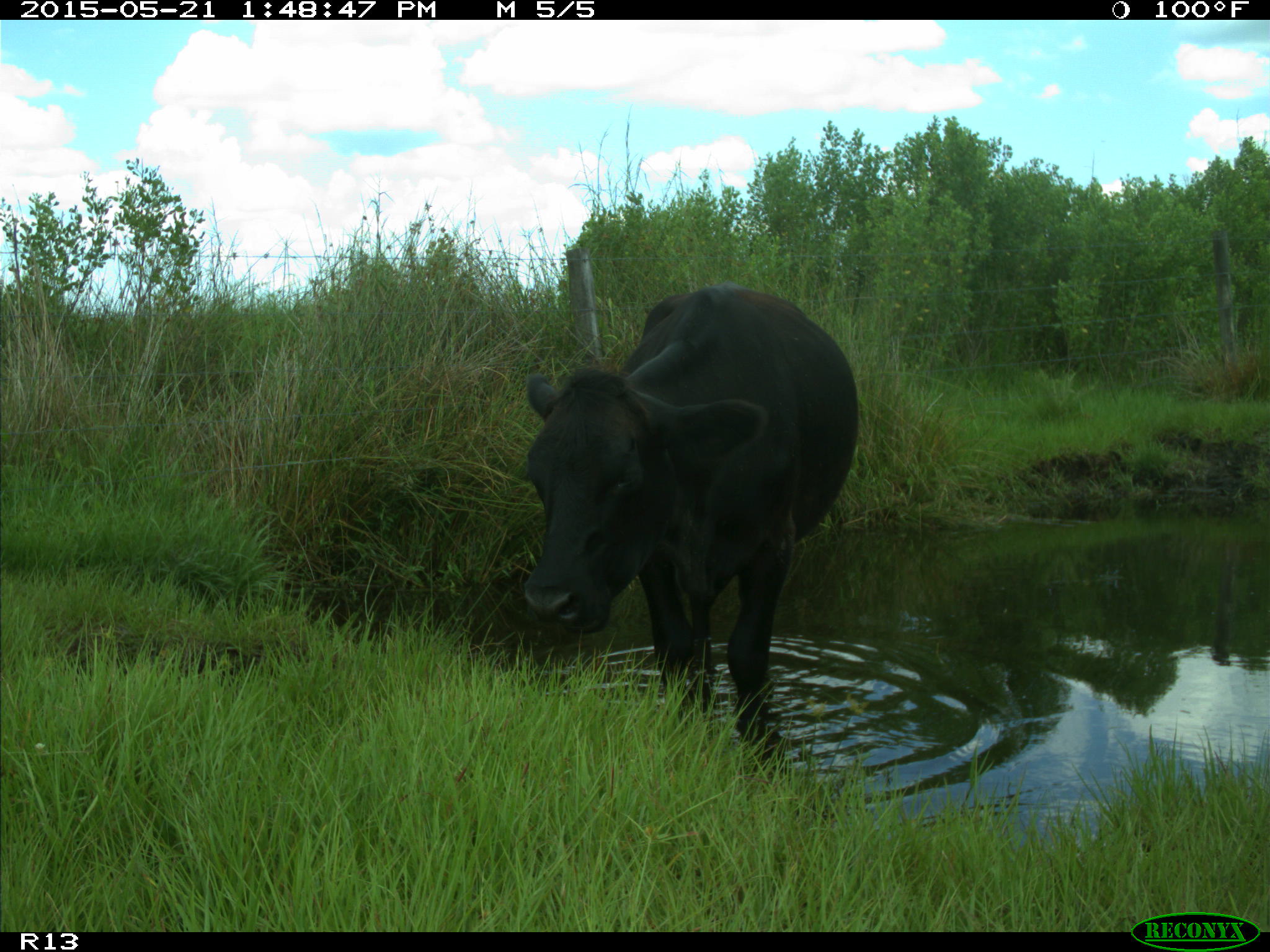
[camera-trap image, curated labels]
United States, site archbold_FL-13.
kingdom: Animalia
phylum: Chordata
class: Mammalia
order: Artiodactyla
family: Bovidae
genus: Bos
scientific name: Bos taurus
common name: domestic cow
Bos taurus (domestic cow).